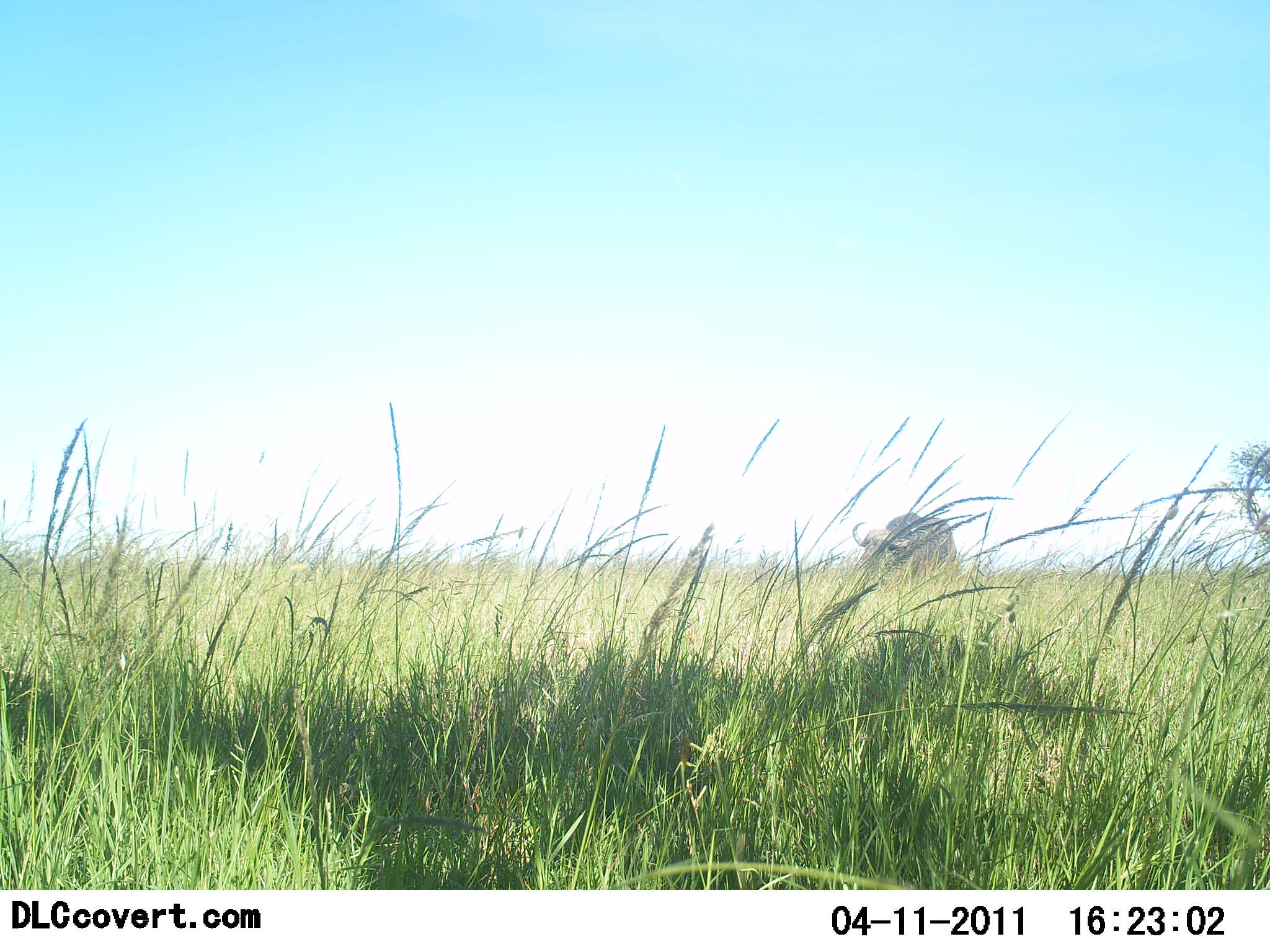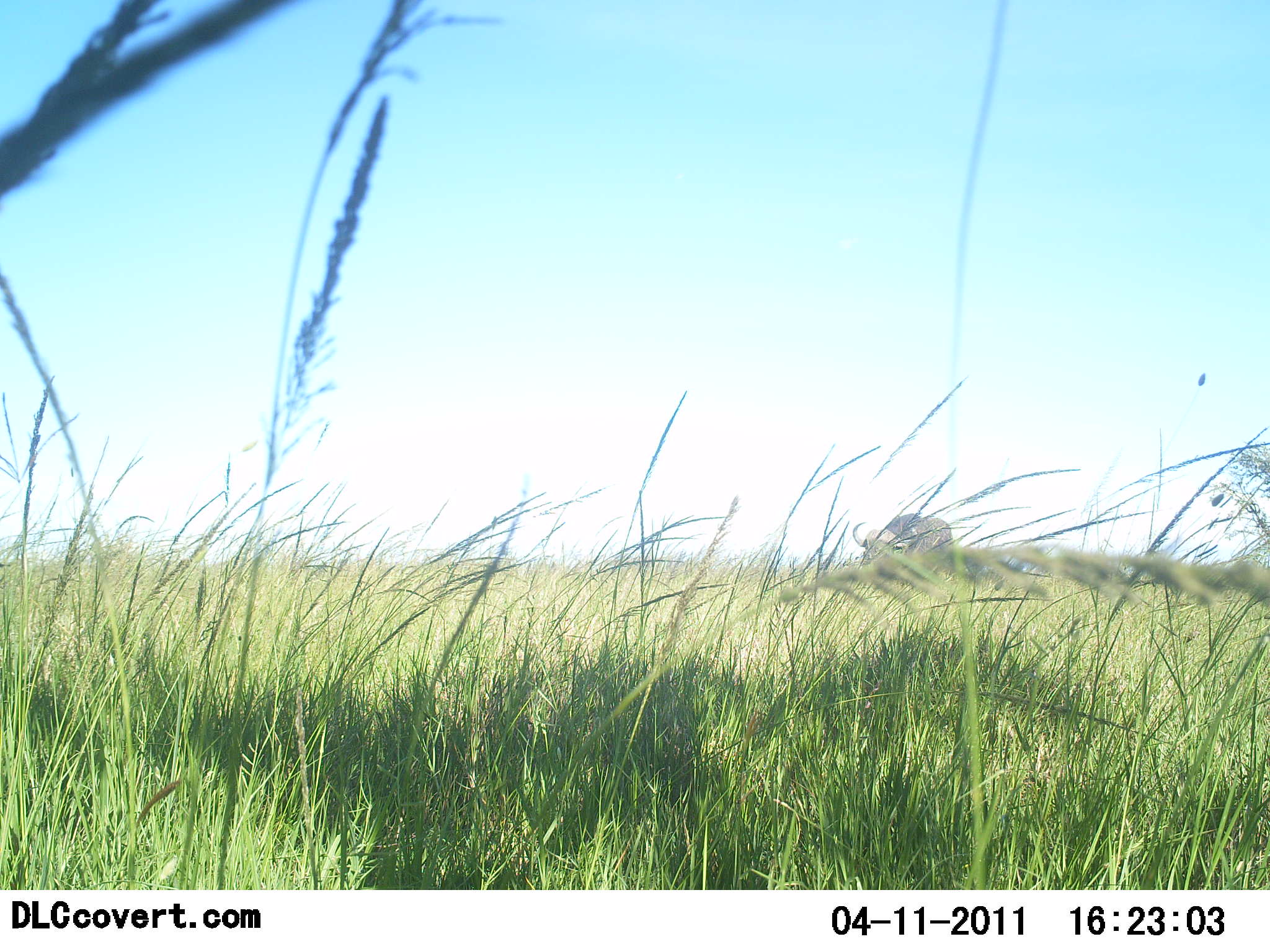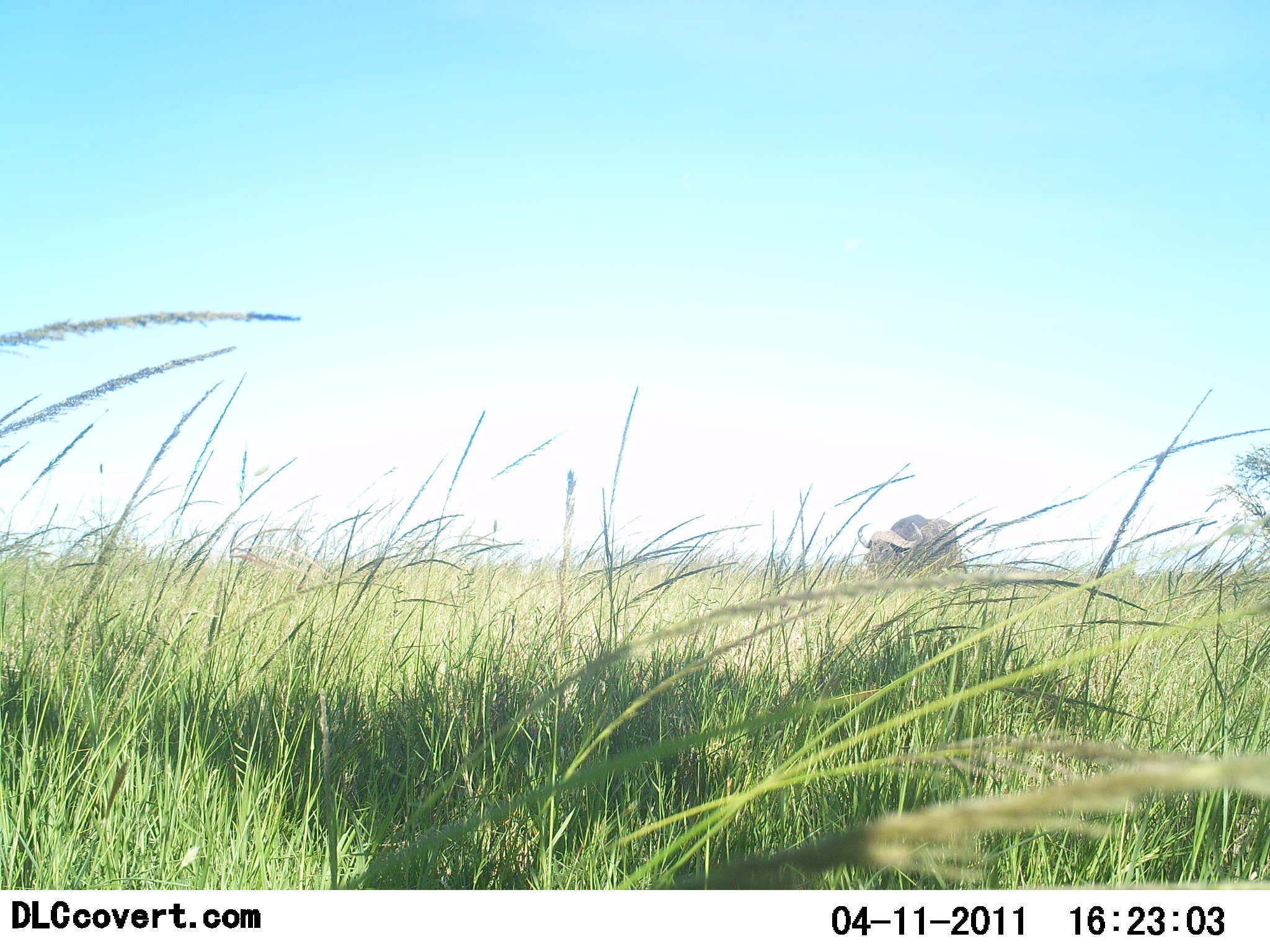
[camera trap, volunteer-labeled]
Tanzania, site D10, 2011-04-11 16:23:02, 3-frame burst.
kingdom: Animalia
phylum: Chordata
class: Mammalia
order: Artiodactyla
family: Bovidae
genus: Syncerus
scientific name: Syncerus caffer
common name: cape buffalo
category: buffalo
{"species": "buffalo (cape buffalo) (Syncerus caffer)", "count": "1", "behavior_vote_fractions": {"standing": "86%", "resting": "0%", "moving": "0%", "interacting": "0%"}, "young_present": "0%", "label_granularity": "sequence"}